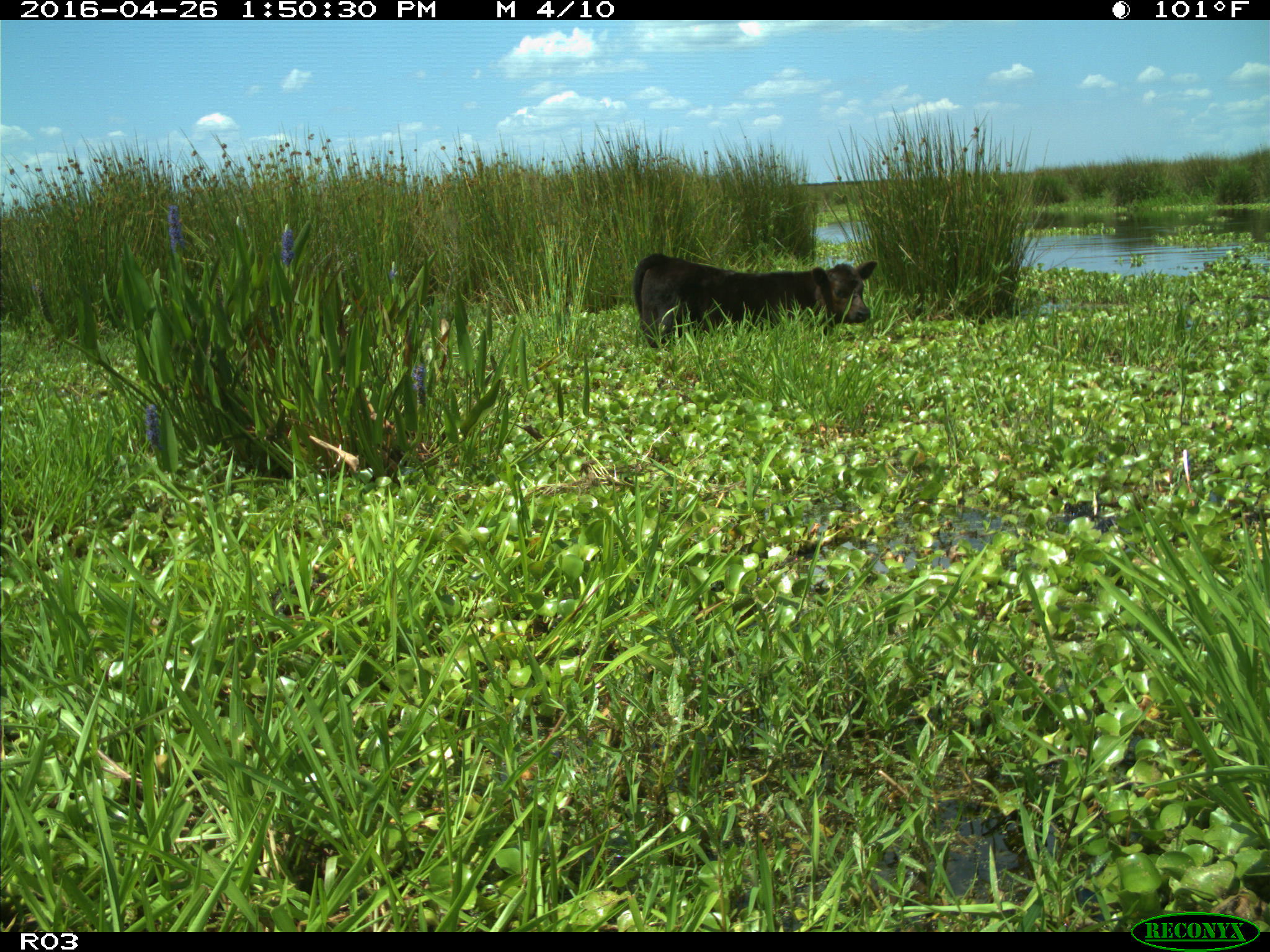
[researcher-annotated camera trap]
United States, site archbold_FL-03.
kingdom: Animalia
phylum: Chordata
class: Mammalia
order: Artiodactyla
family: Bovidae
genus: Bos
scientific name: Bos taurus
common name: domestic cow